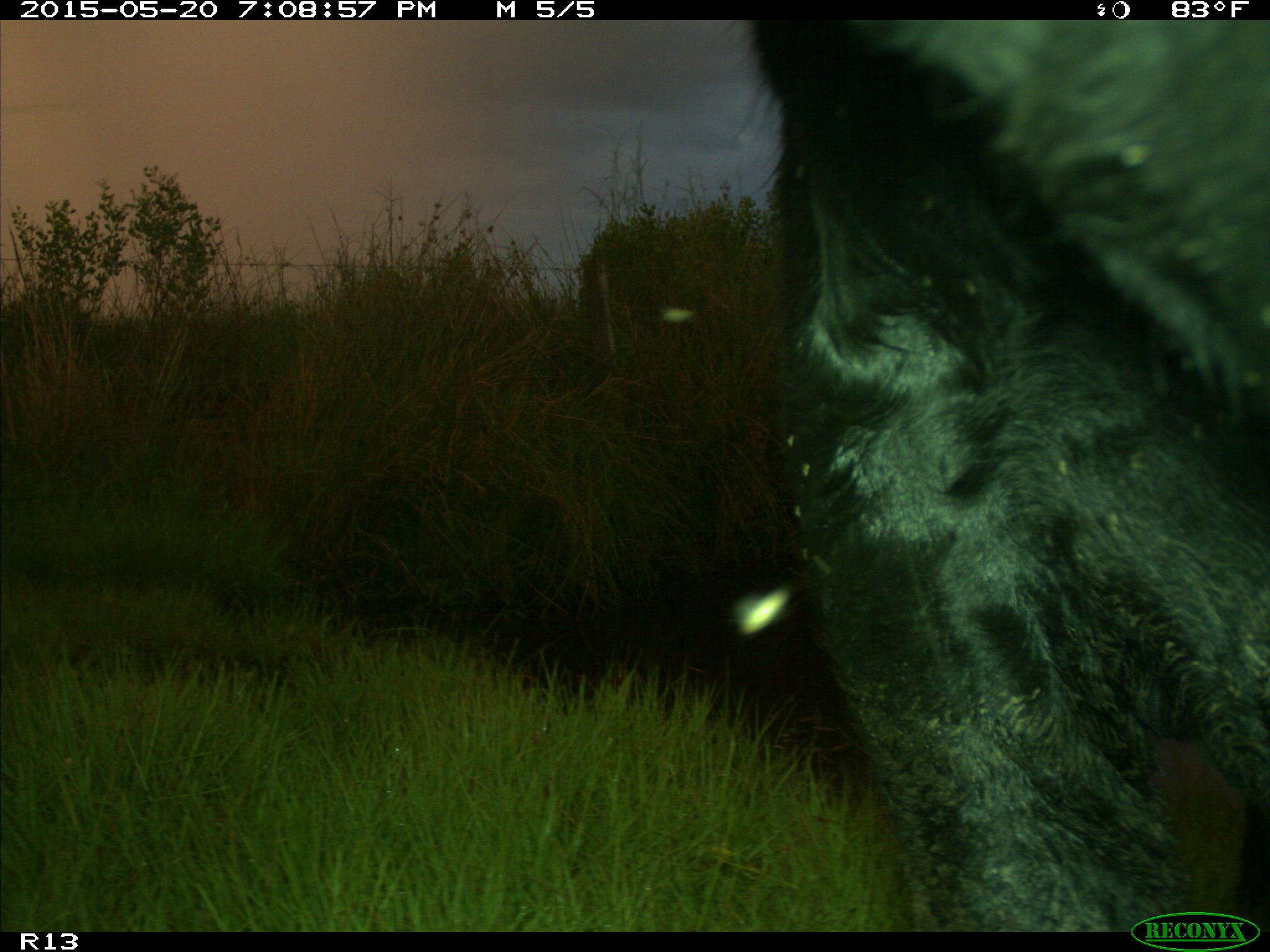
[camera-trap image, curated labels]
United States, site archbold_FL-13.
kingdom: Animalia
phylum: Chordata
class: Mammalia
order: Artiodactyla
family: Bovidae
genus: Bos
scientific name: Bos taurus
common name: domestic cow